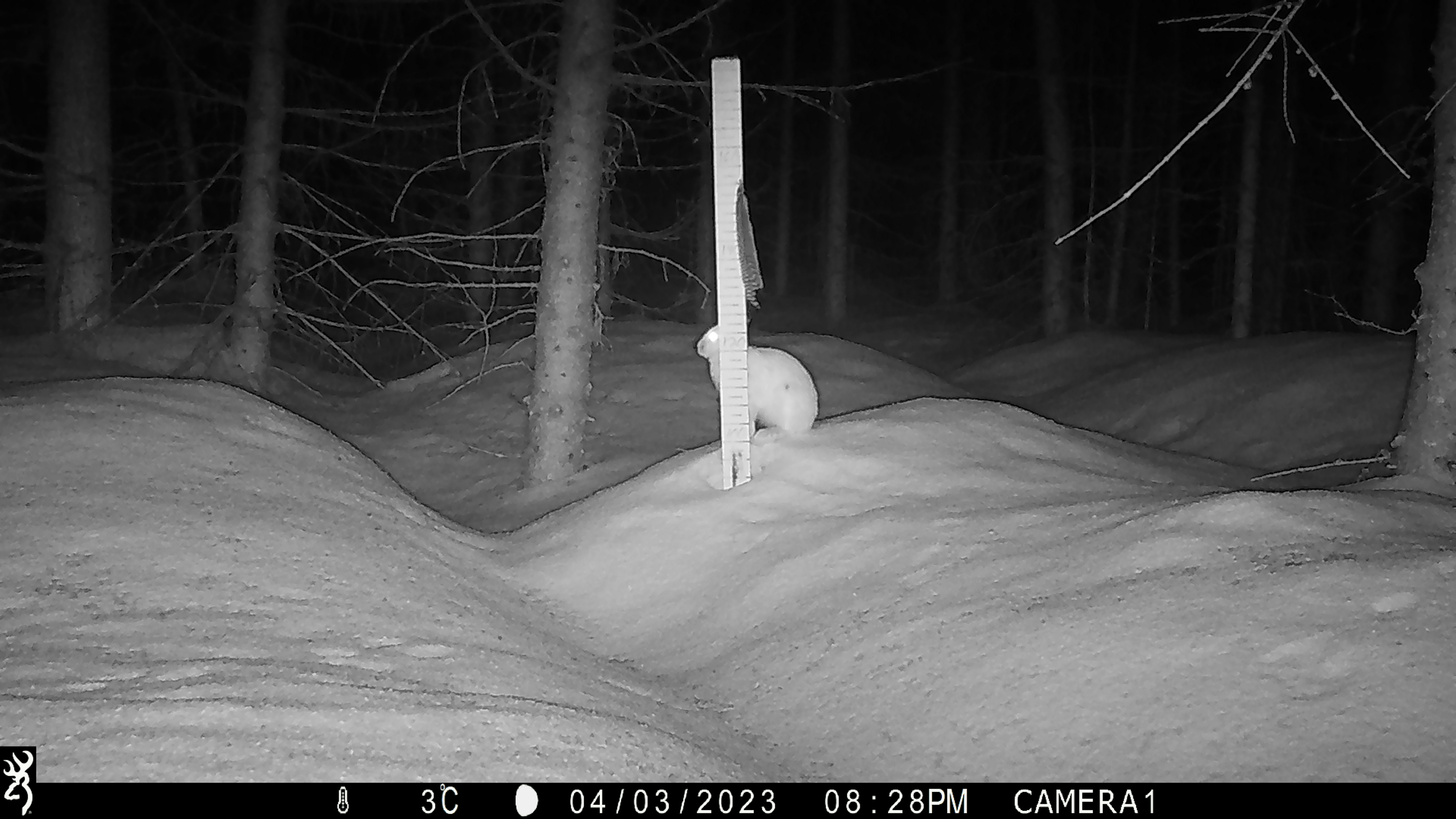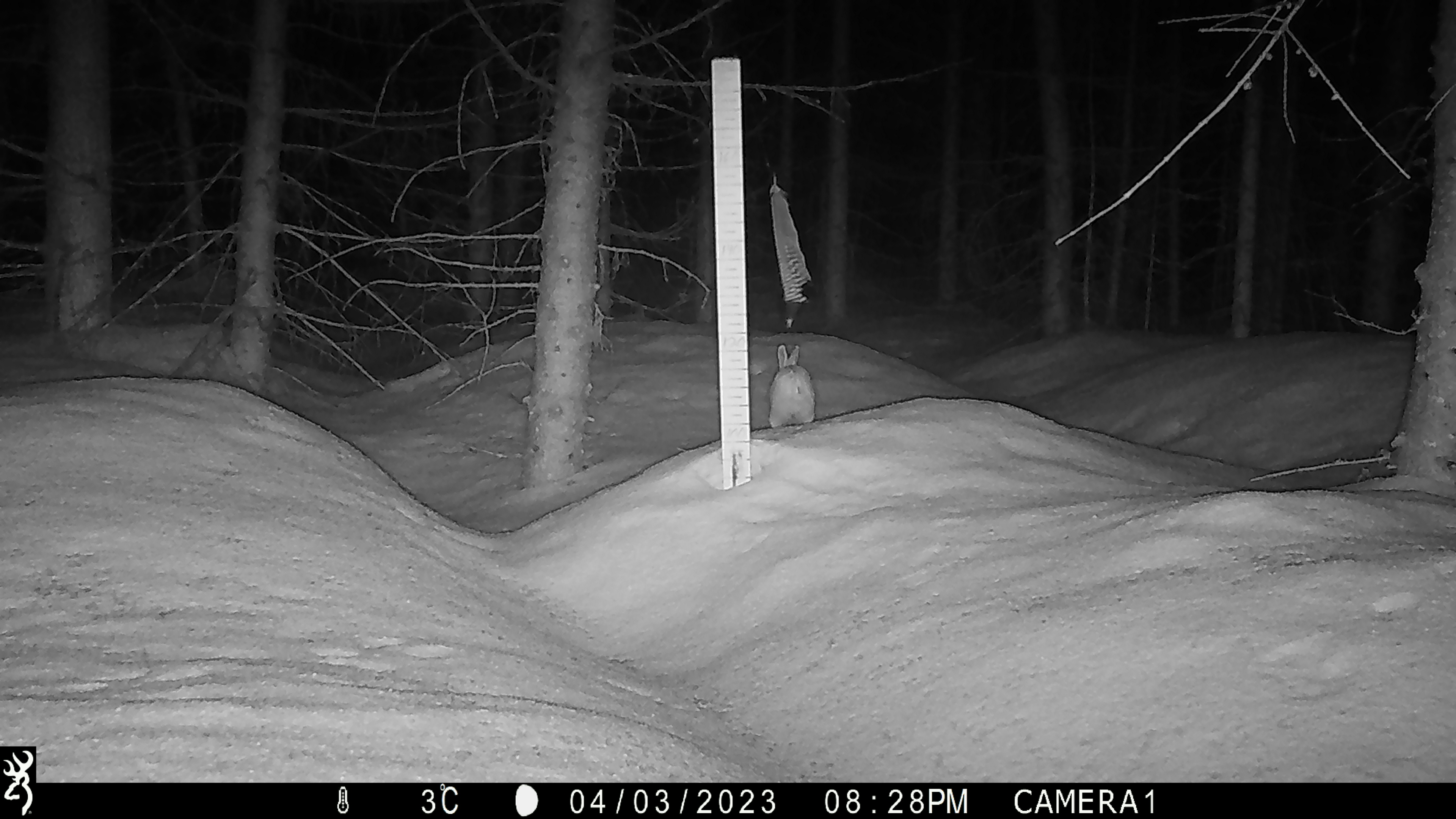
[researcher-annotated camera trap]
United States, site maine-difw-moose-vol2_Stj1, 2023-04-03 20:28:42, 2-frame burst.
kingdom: Animalia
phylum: Chordata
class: Mammalia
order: Lagomorpha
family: Leporidae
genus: Lepus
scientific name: Lepus americanus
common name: snowshoe hare